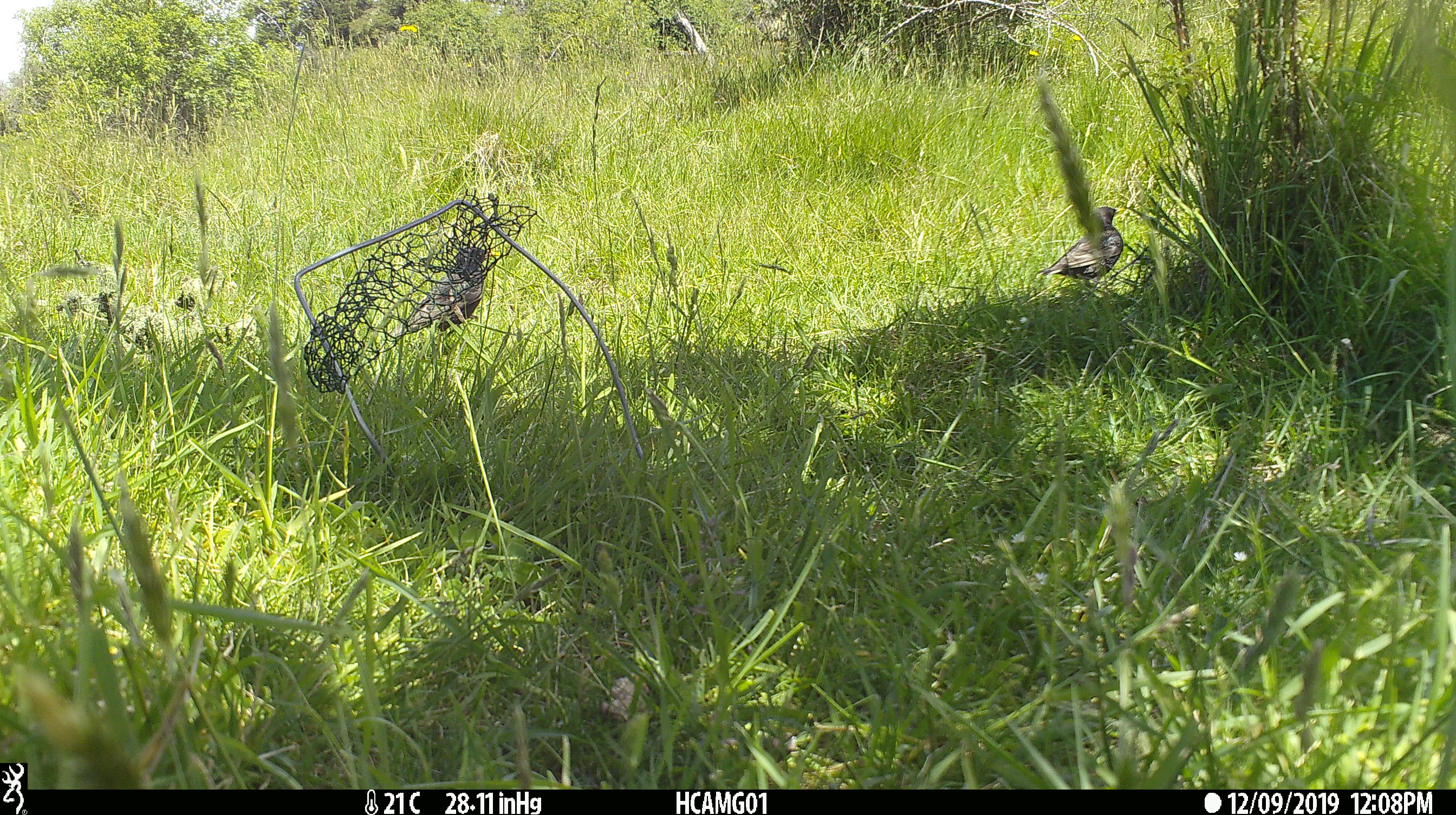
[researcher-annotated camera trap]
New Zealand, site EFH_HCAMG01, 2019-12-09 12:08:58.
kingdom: Animalia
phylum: Chordata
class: Aves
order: Passeriformes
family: Sturnidae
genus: Sturnus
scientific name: Sturnus vulgaris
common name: european starling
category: starling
Starling (european starling) (Sturnus vulgaris).